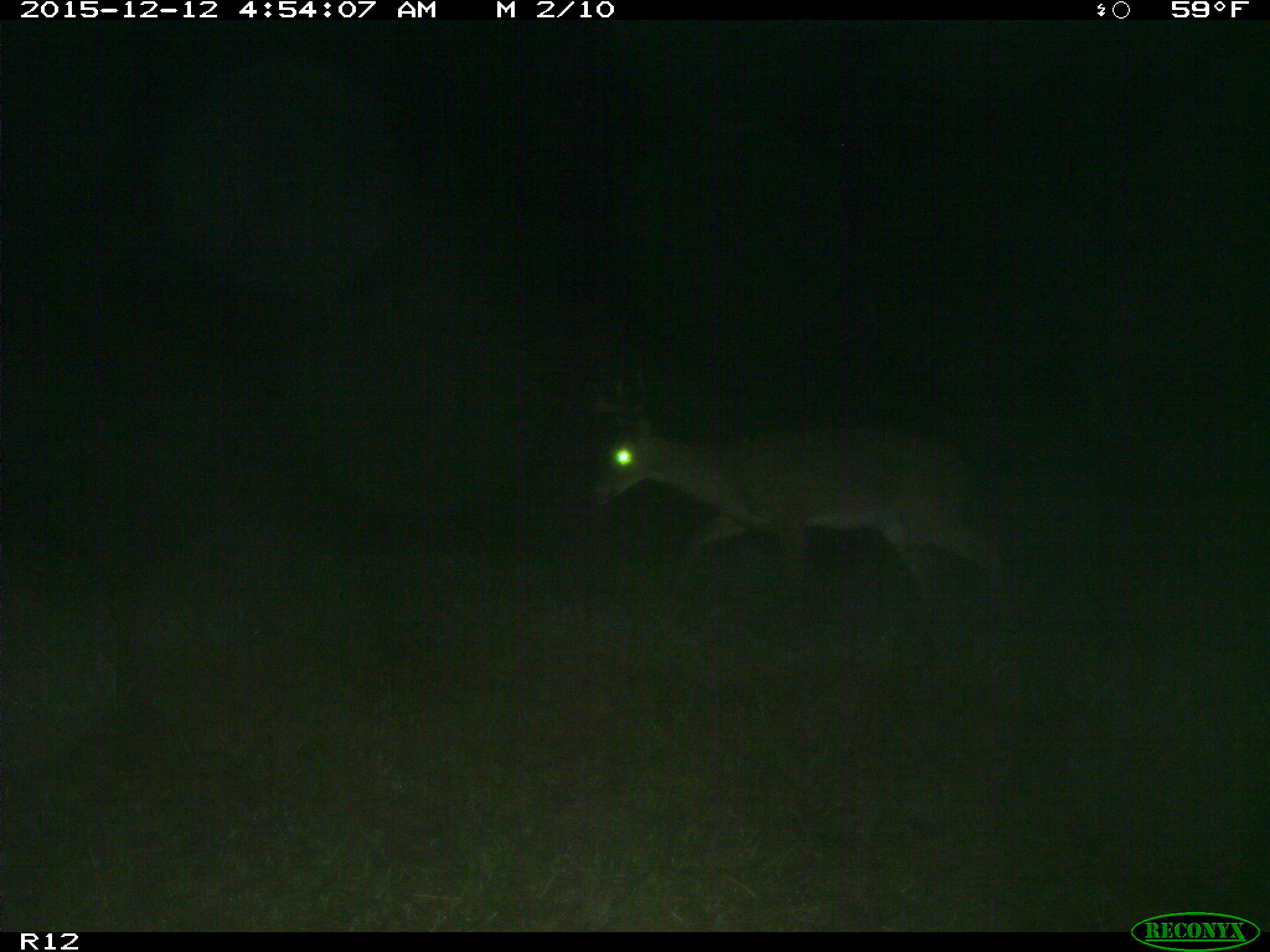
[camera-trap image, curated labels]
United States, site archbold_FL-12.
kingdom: Animalia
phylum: Chordata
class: Mammalia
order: Artiodactyla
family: Cervidae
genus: Odocoileus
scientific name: Odocoileus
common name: deer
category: unidentified deer